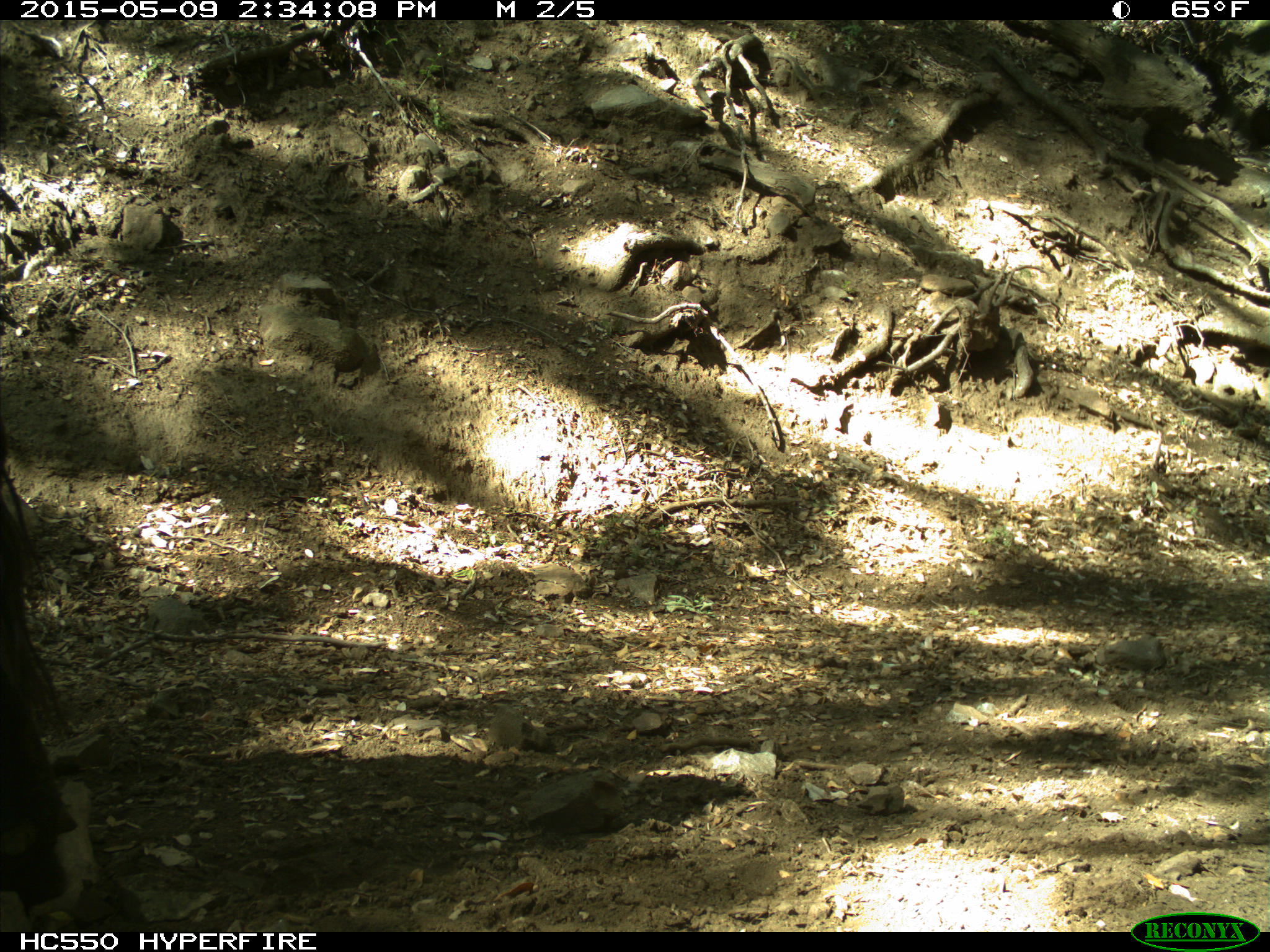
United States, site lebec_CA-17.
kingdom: Animalia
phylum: Chordata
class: Mammalia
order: Artiodactyla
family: Bovidae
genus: Bos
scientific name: Bos taurus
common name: domestic cow